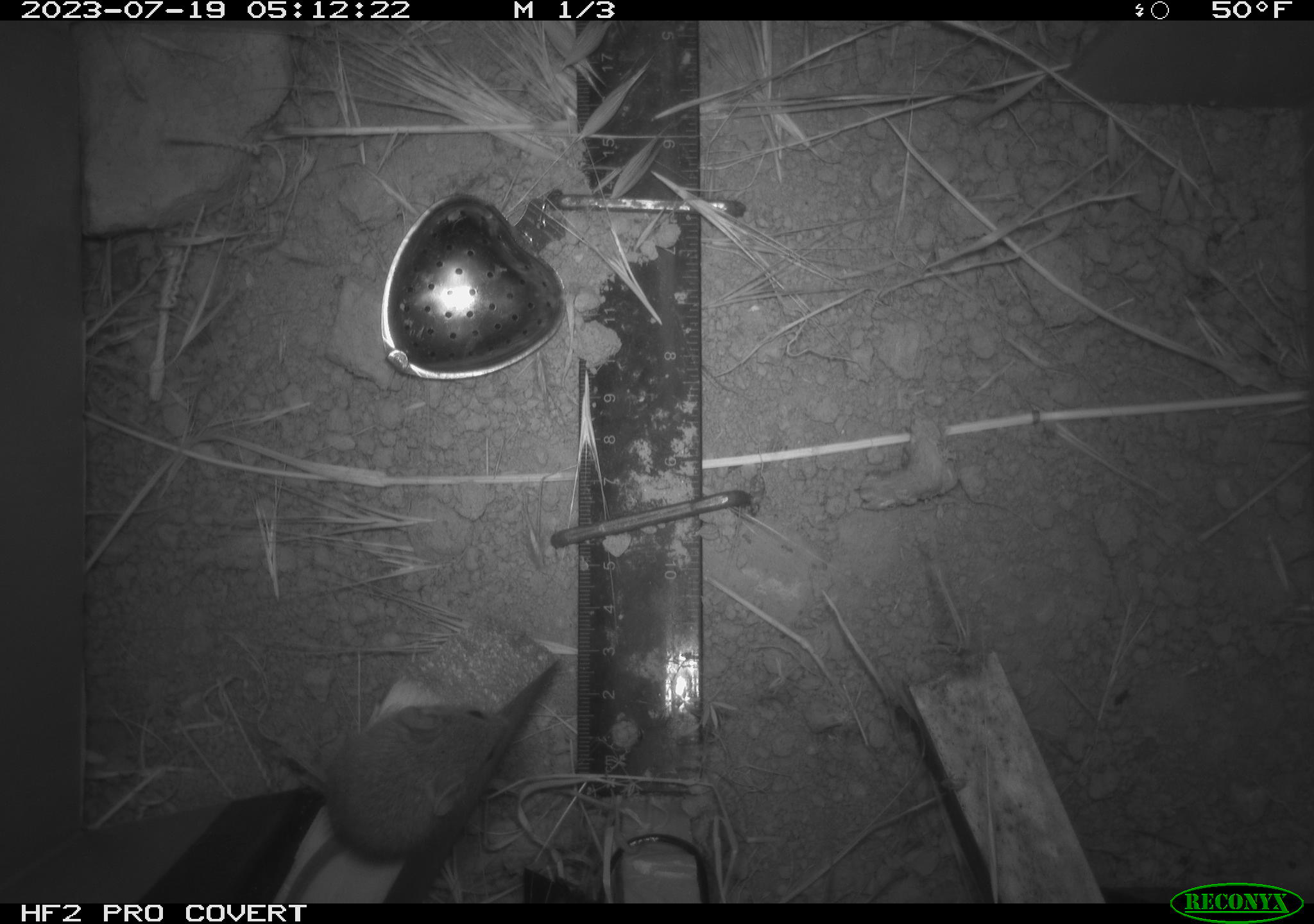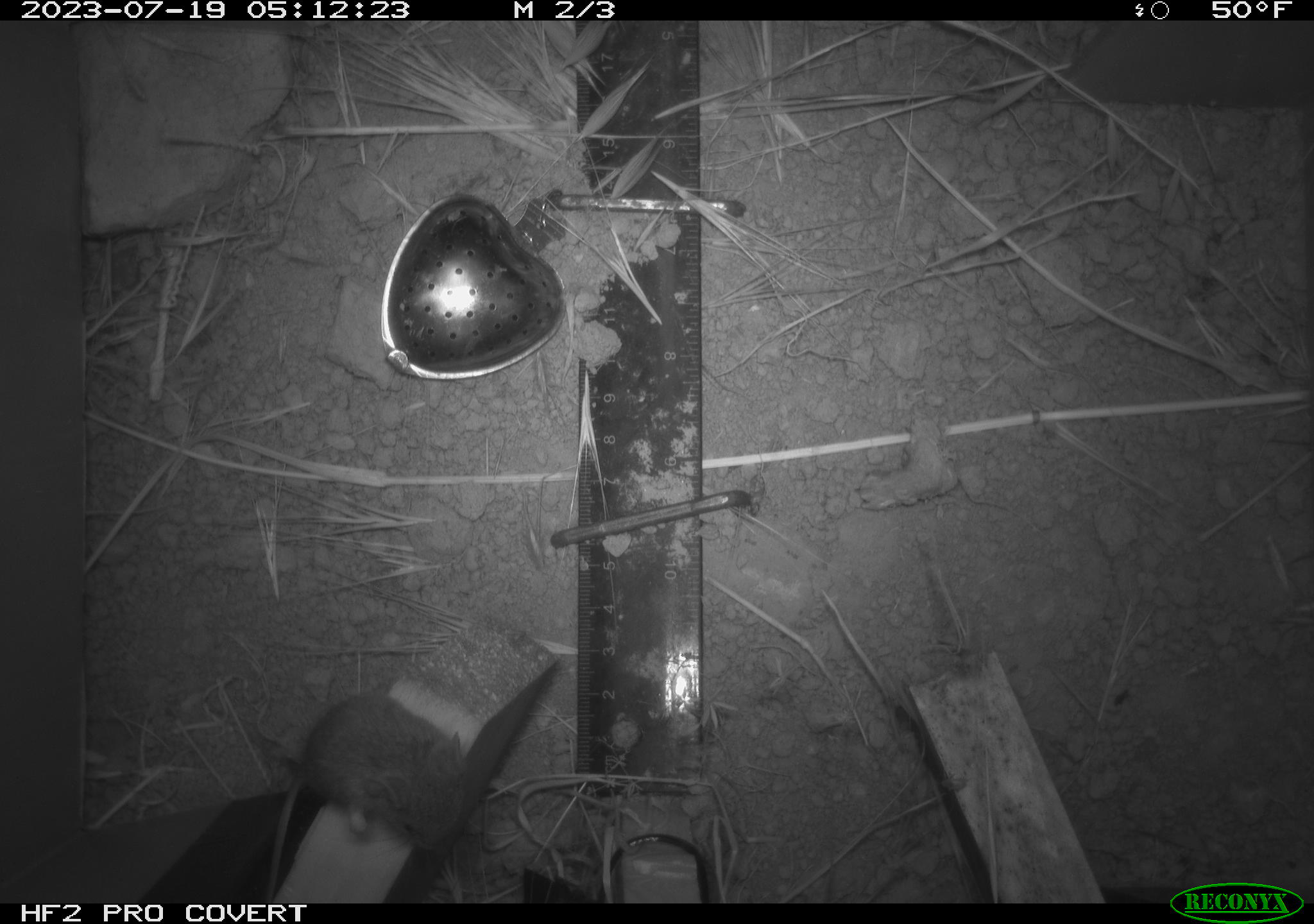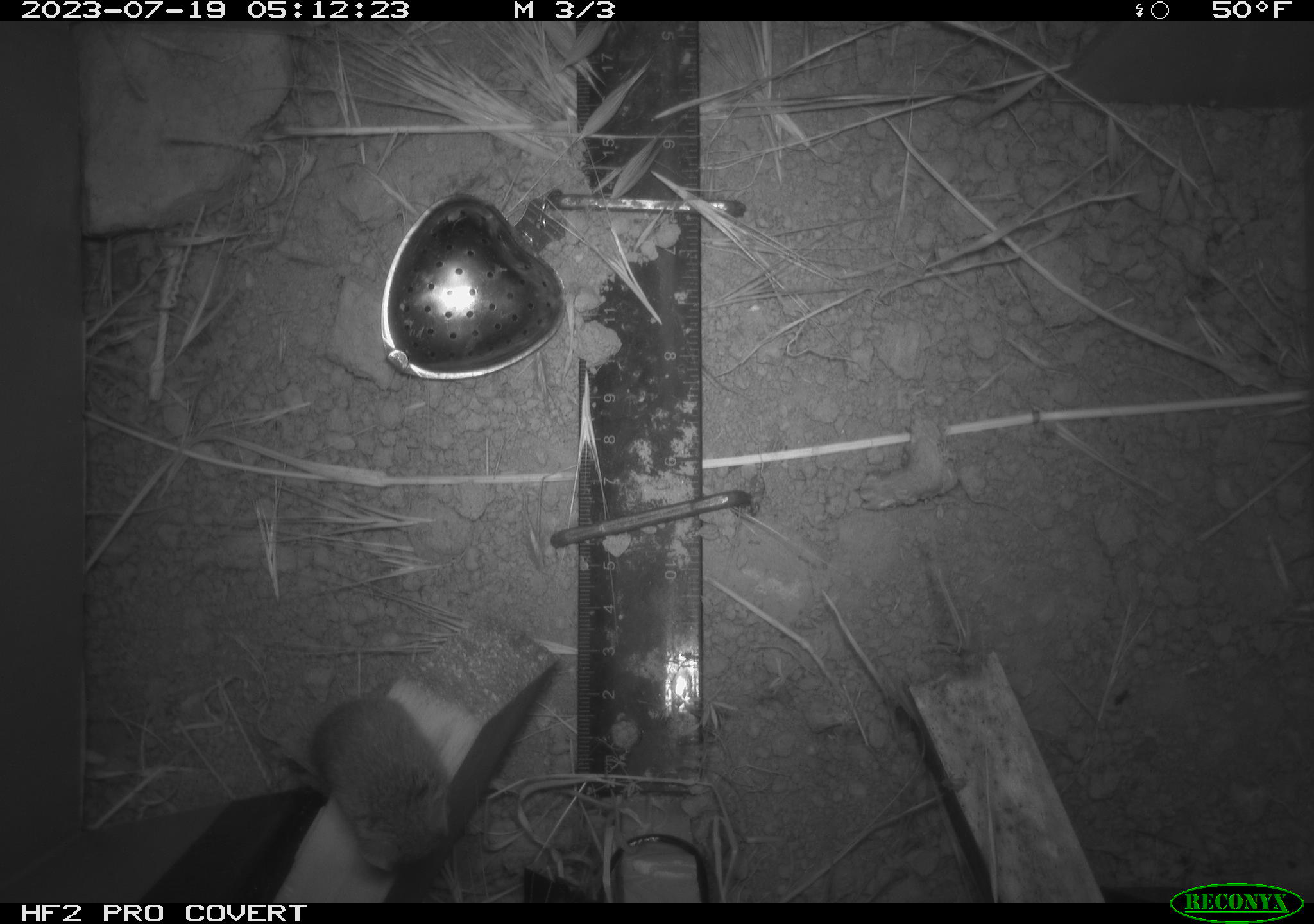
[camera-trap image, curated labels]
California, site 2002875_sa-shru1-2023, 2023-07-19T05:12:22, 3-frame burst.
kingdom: Animalia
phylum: Chordata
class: Mammalia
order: Rodentia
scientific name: Rodentia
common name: mouse species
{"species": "mouse species (Rodentia)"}